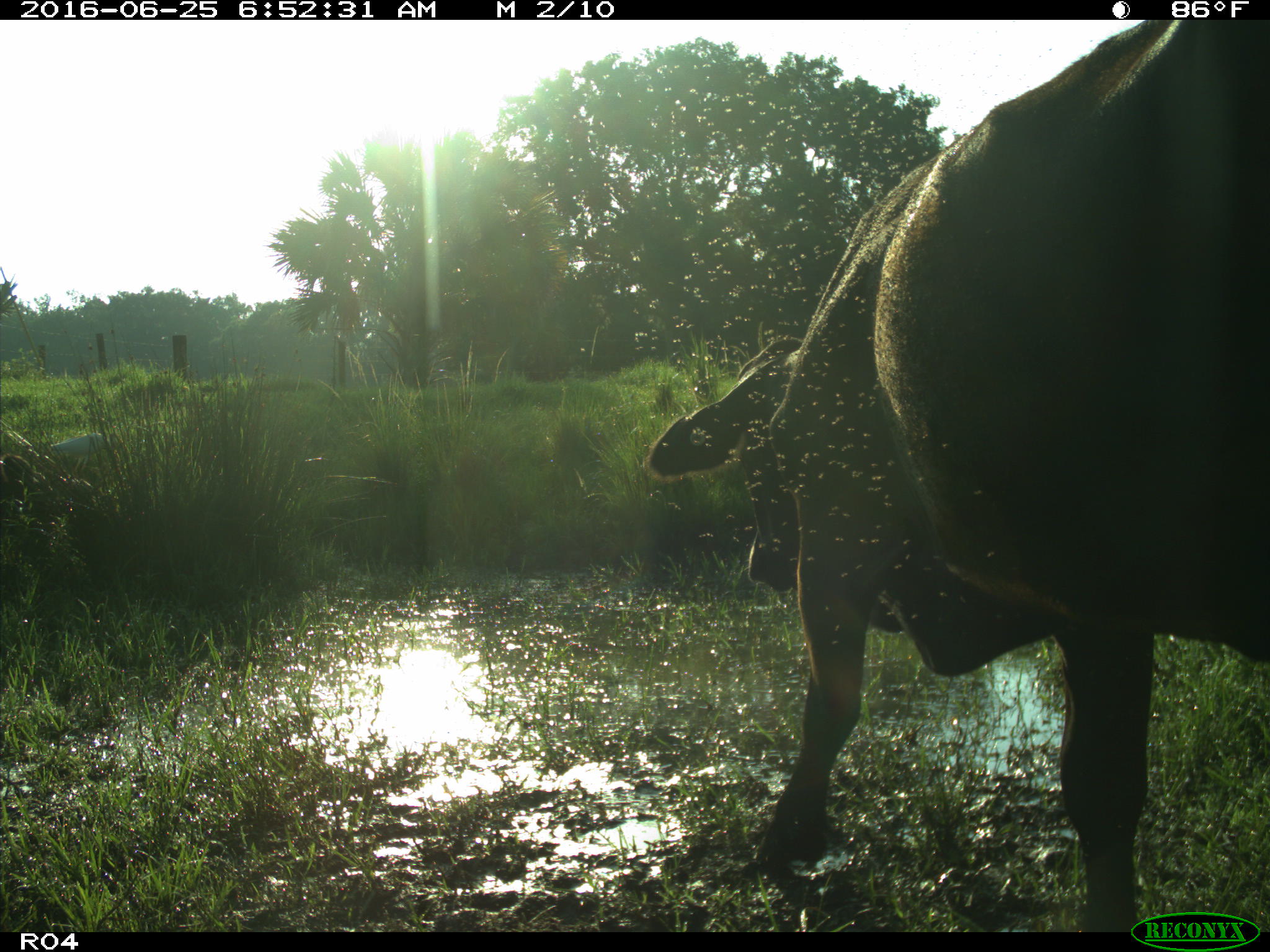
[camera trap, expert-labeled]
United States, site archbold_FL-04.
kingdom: Animalia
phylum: Chordata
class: Mammalia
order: Artiodactyla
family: Bovidae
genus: Bos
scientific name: Bos taurus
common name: domestic cow